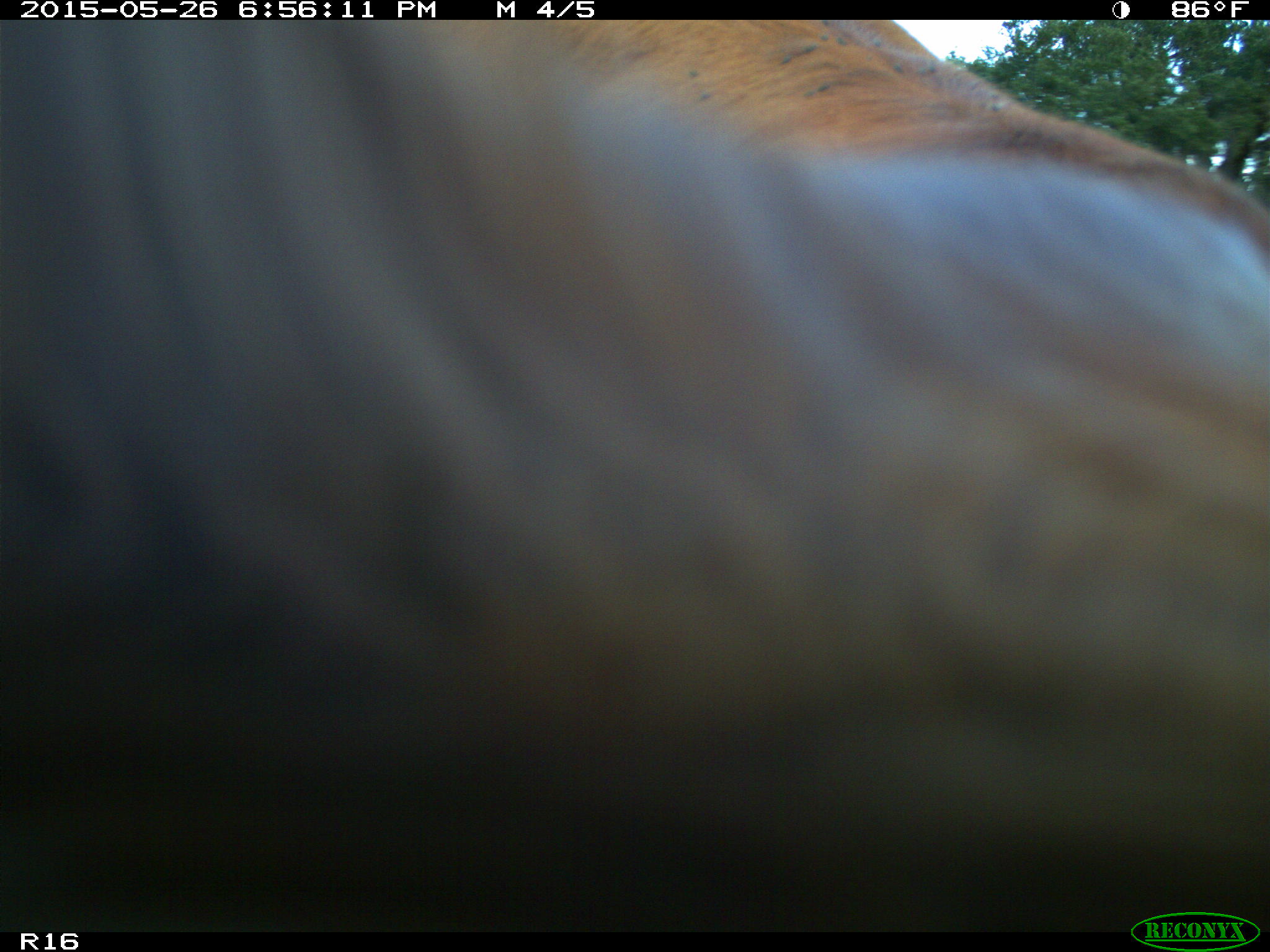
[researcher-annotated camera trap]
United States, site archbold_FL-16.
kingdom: Animalia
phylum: Chordata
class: Mammalia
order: Artiodactyla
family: Bovidae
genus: Bos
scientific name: Bos taurus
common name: domestic cow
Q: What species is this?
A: Bos taurus (domestic cow).